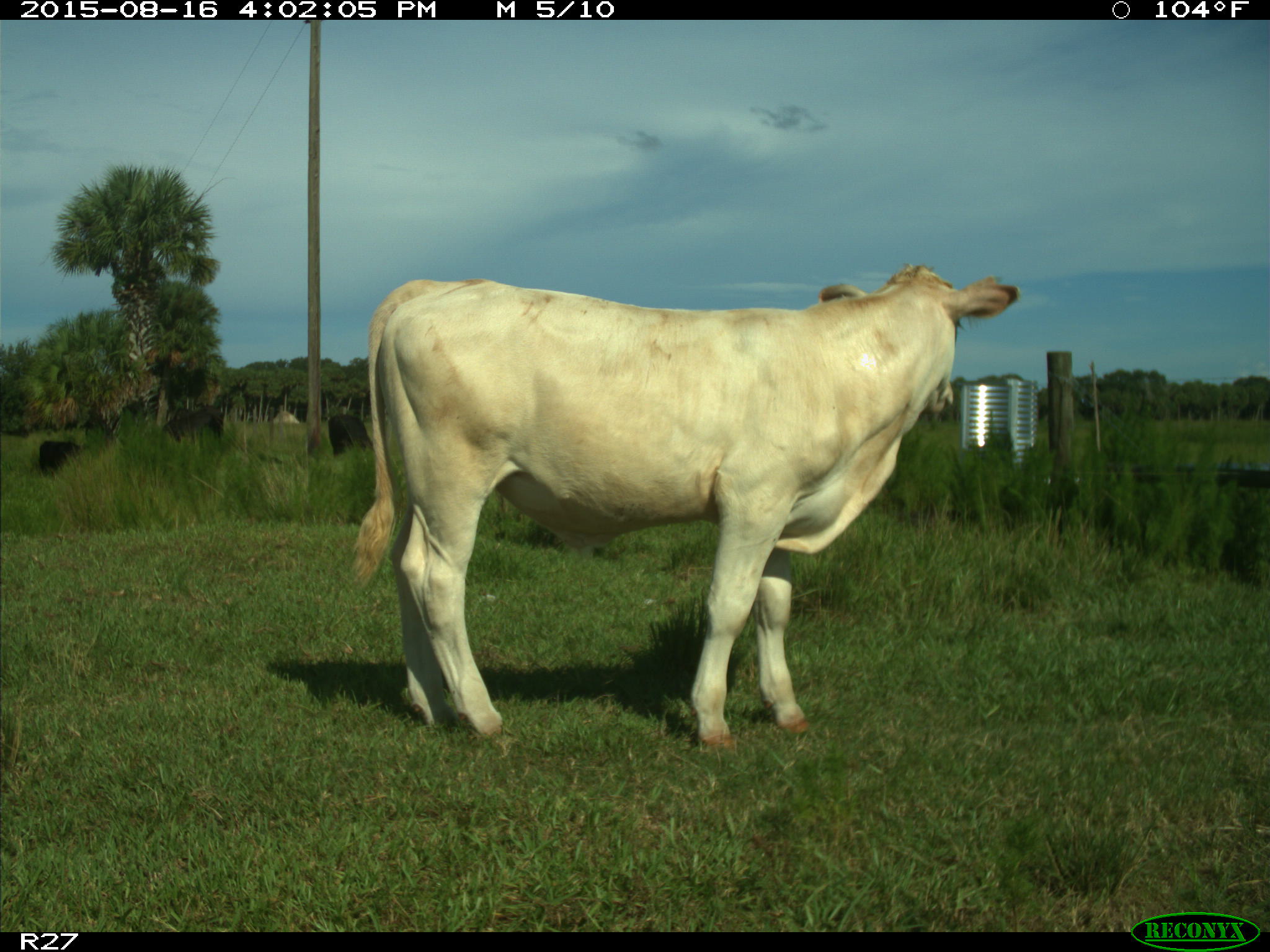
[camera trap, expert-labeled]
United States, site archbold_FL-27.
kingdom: Animalia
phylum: Chordata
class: Mammalia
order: Artiodactyla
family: Bovidae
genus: Bos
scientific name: Bos taurus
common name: domestic cow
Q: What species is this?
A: Bos taurus (domestic cow).